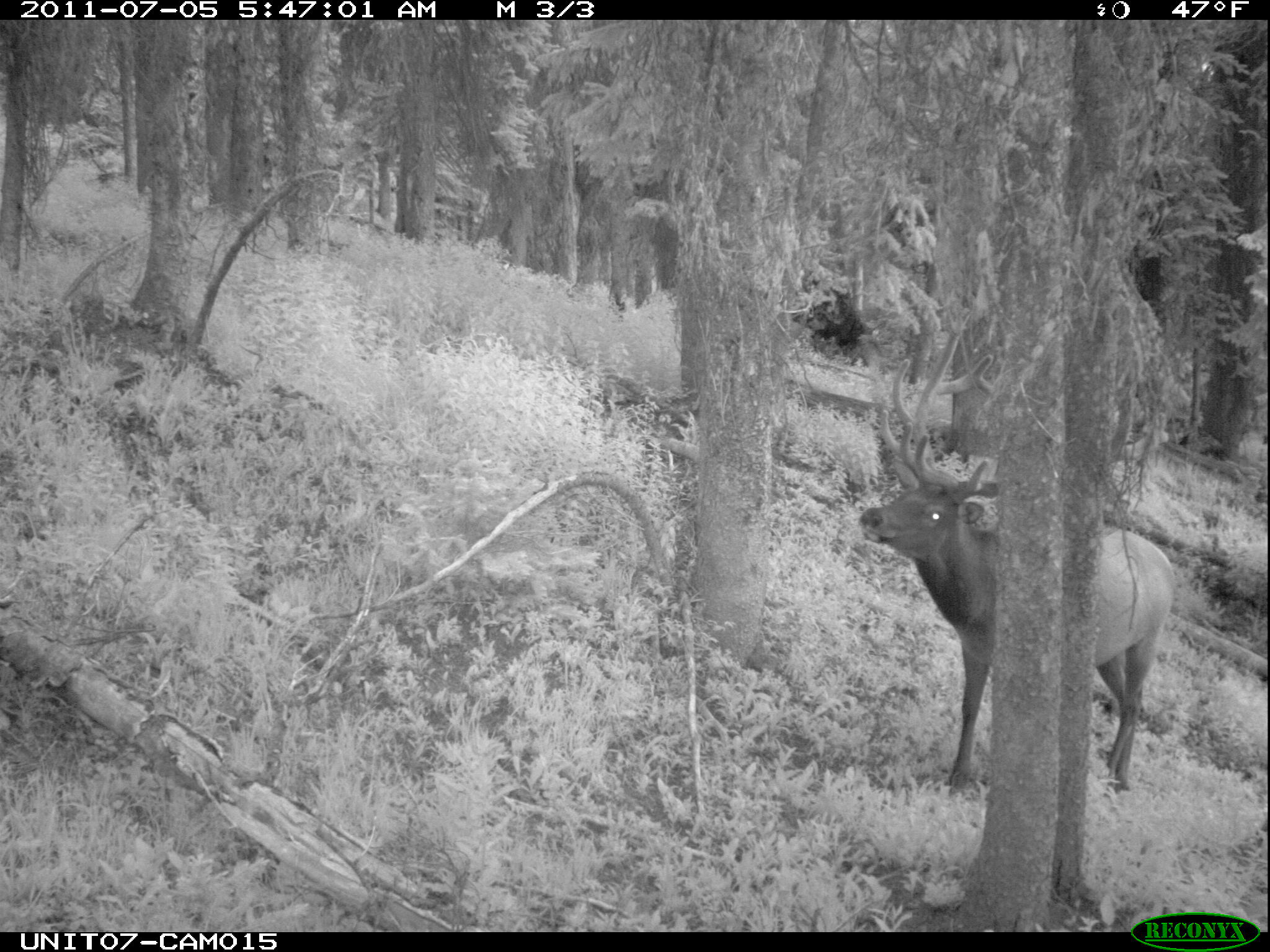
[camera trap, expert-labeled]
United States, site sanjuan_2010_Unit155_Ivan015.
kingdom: Animalia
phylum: Chordata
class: Mammalia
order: Artiodactyla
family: Cervidae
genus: Cervus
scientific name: Cervus elaphus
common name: red deer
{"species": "Cervus elaphus (red deer)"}